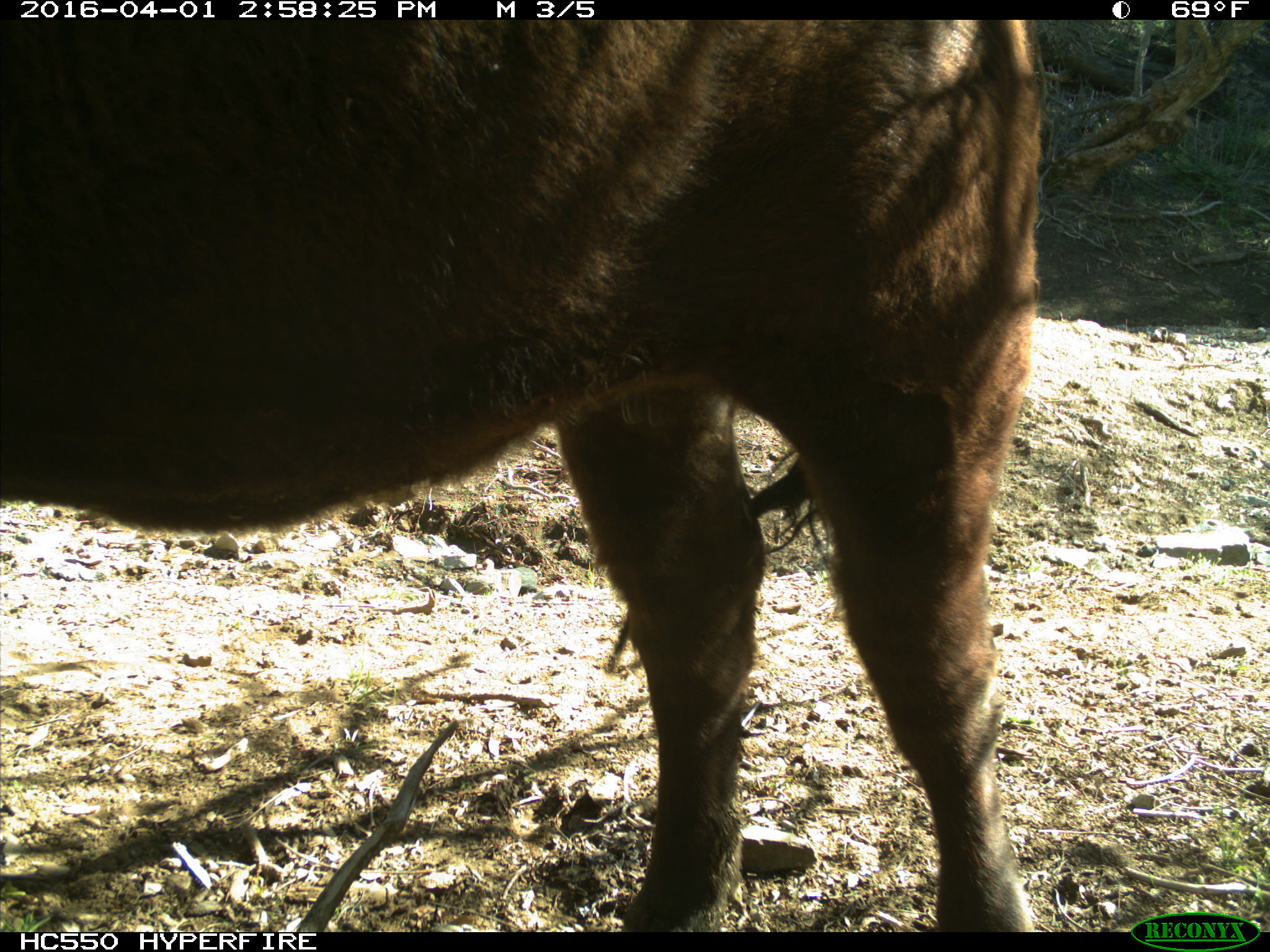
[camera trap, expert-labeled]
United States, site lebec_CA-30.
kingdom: Animalia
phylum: Chordata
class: Mammalia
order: Artiodactyla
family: Bovidae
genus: Bos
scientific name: Bos taurus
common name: domestic cow